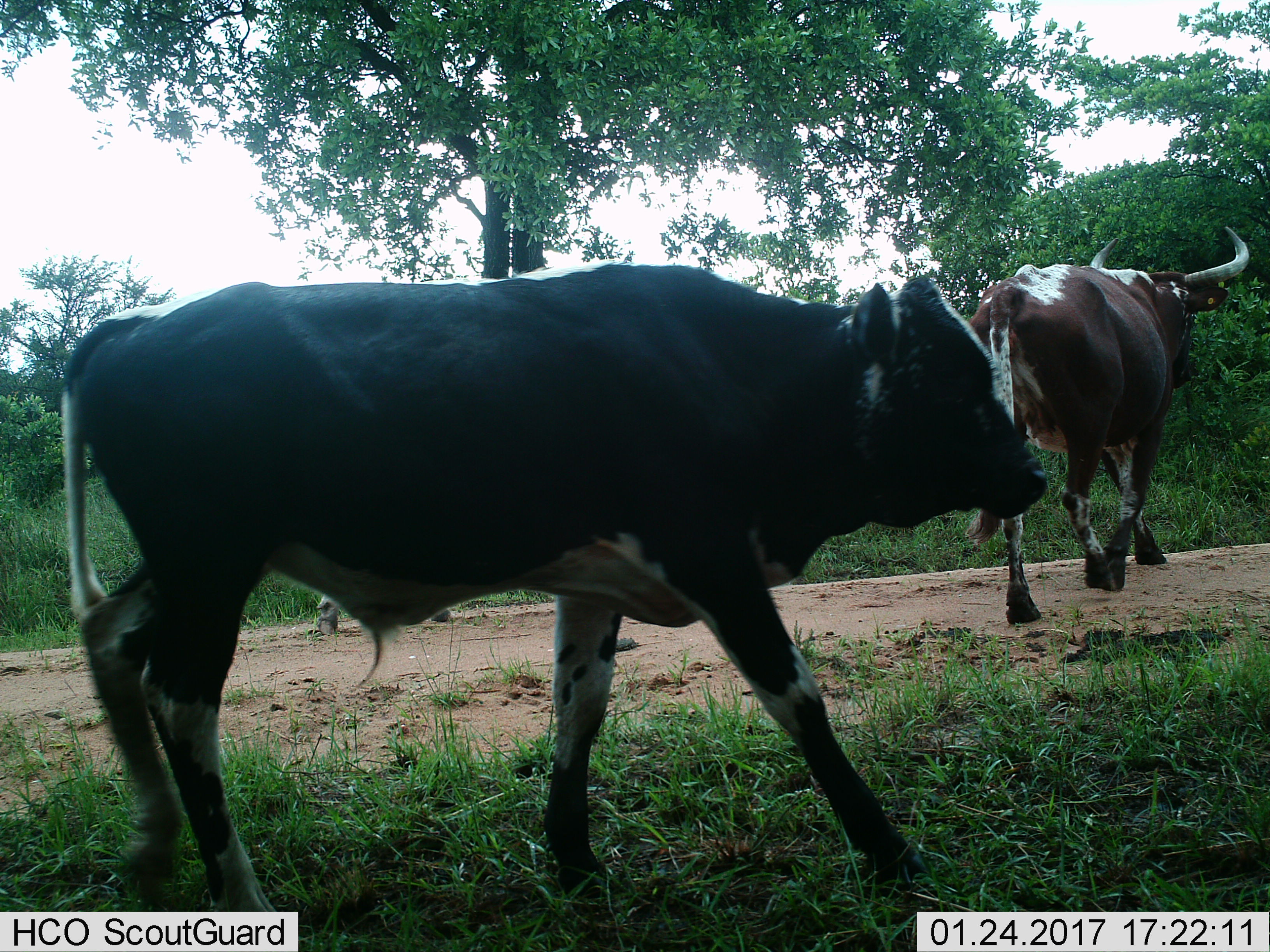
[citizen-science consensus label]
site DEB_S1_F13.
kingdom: Animalia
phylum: Chordata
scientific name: Vertebrata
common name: domestic animal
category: domesticanimal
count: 2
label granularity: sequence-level